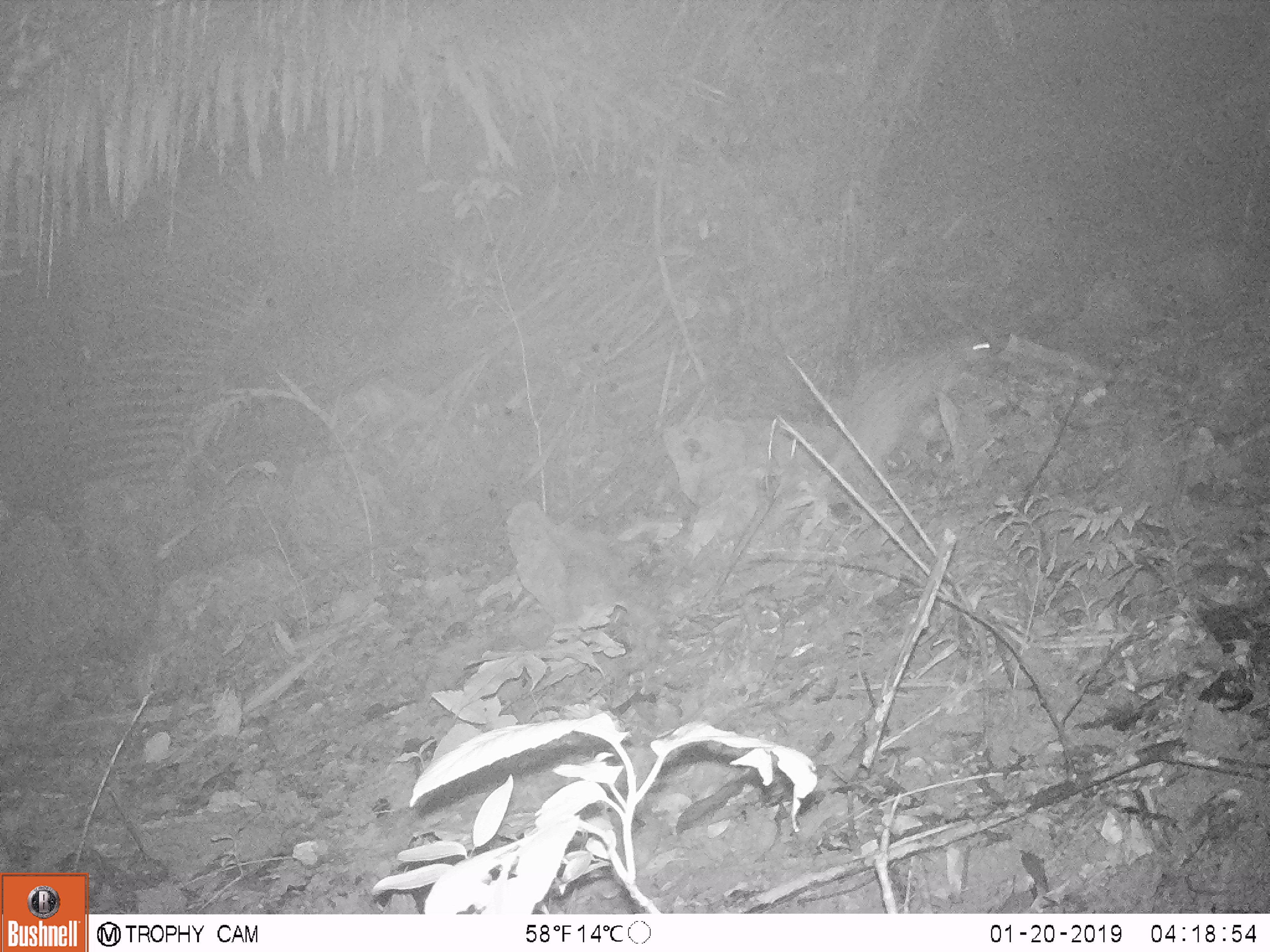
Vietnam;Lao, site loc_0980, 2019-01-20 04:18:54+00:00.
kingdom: Animalia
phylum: Chordata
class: Mammalia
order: Rodentia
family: Hystricidae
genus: Atherurus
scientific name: Atherurus macrourus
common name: asiatic brush-tailed porcupine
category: asiatic brush tailed porcupine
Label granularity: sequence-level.